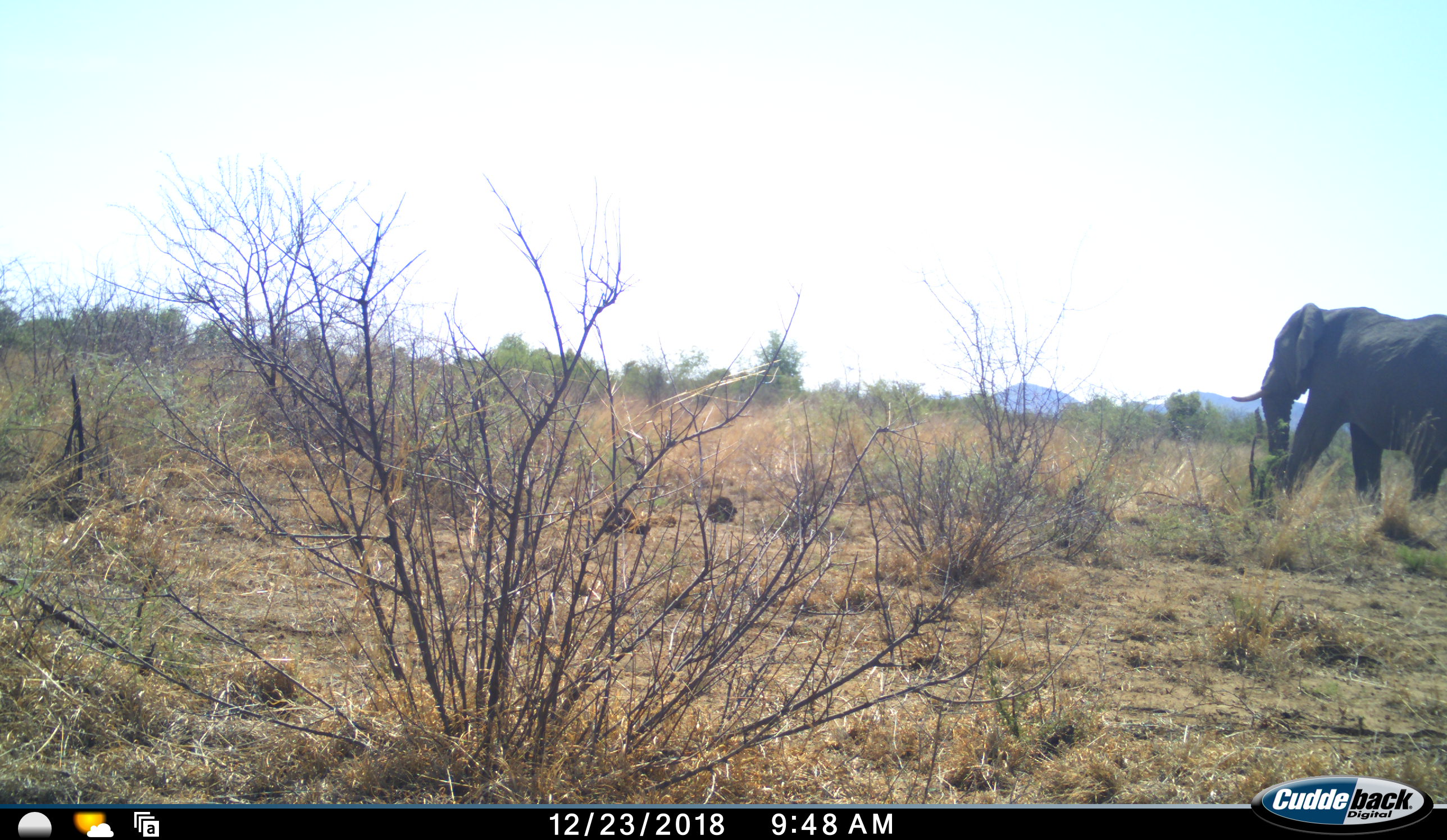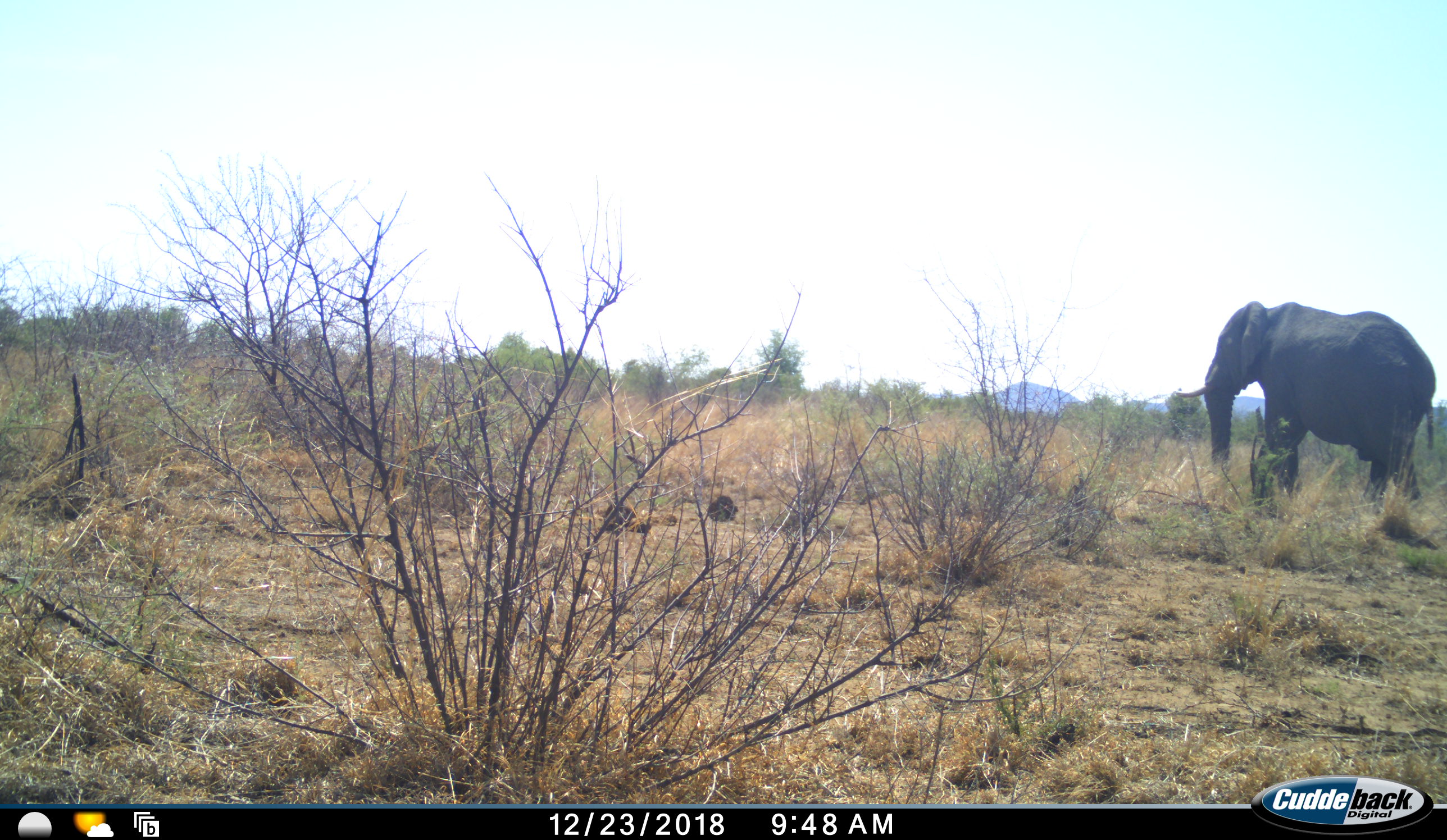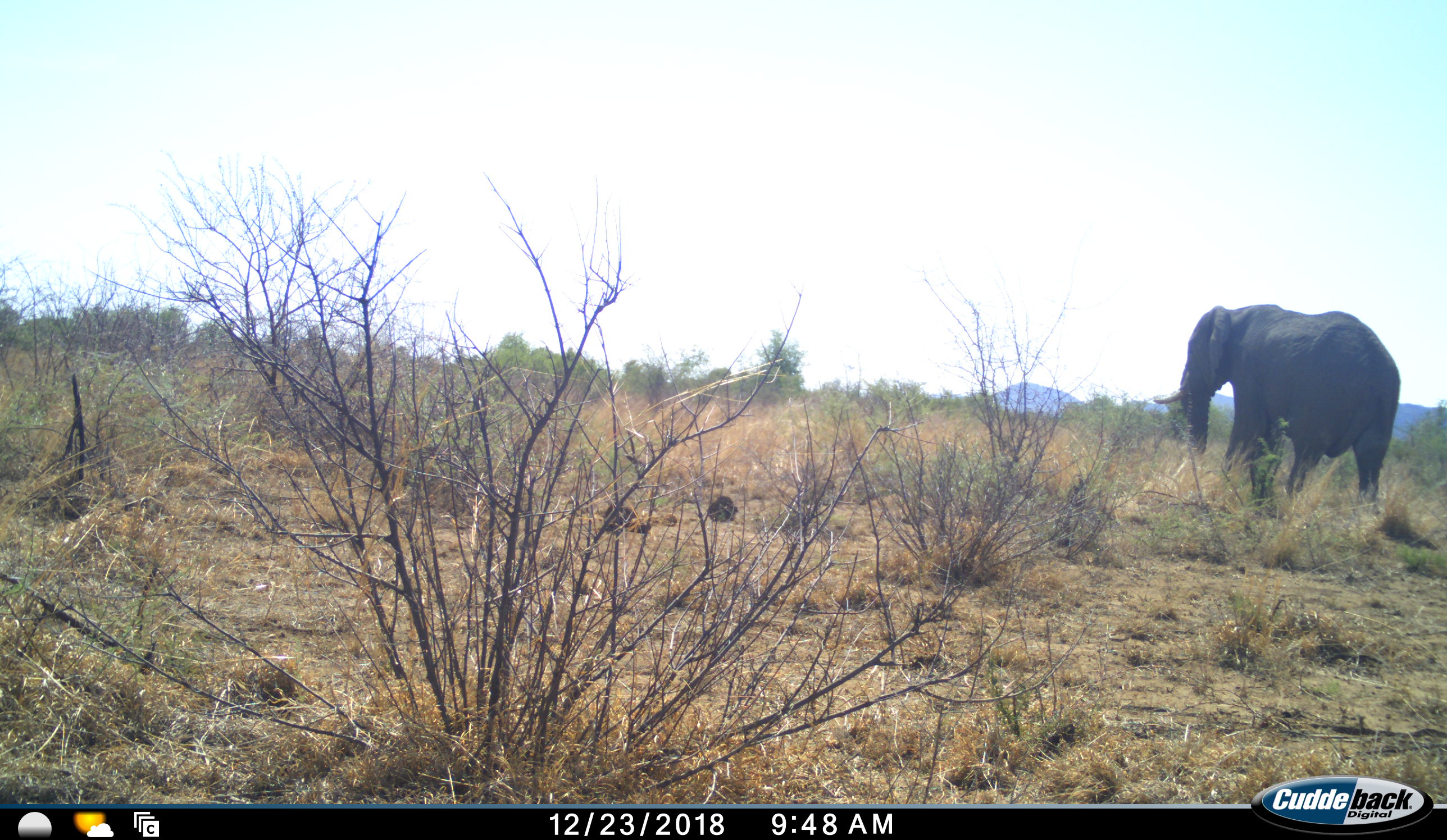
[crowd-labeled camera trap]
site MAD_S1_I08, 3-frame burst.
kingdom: Animalia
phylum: Chordata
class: Mammalia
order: Proboscidea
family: Elephantidae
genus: Loxodonta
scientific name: Loxodonta africana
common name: african bush elephant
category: elephant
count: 1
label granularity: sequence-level